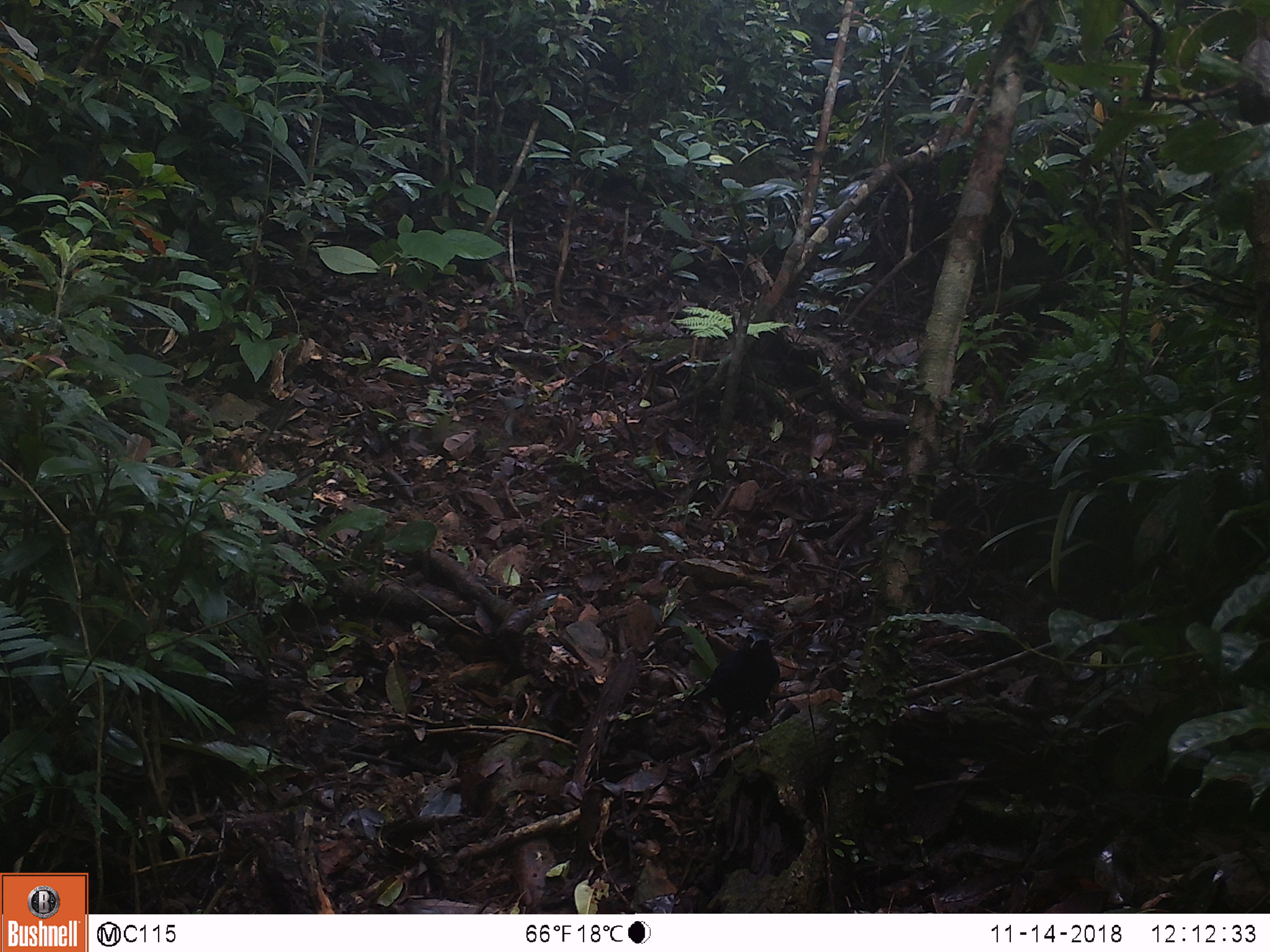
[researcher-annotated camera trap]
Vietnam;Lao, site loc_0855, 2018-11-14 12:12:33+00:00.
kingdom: Animalia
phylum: Chordata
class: Aves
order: Passeriformes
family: Muscicapidae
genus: Myophonus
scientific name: Myophonus caeruleus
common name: blue whistling thrush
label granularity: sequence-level